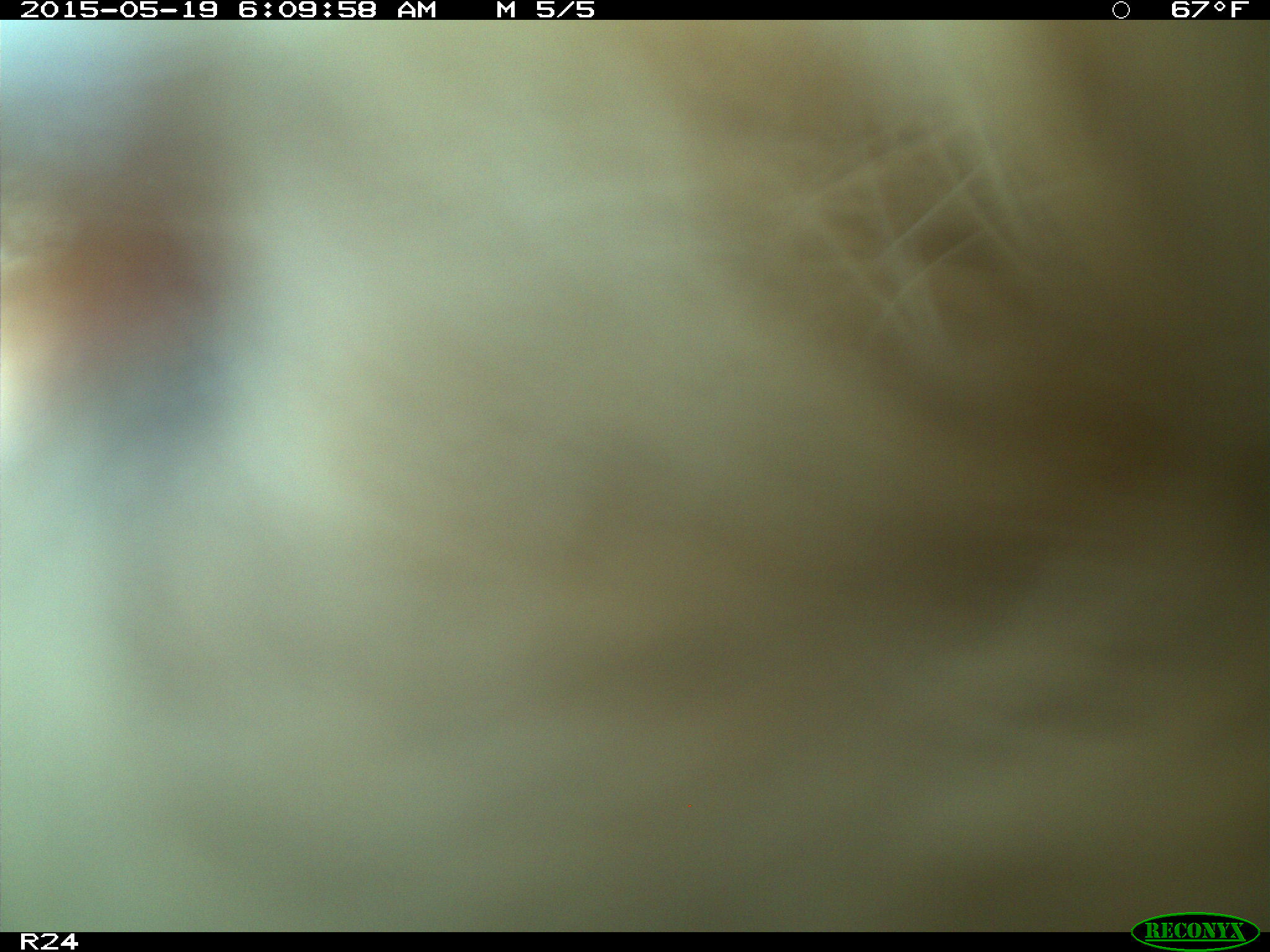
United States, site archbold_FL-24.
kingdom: Animalia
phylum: Chordata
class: Mammalia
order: Artiodactyla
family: Bovidae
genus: Bos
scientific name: Bos taurus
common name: domestic cow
Bos taurus (domestic cow).